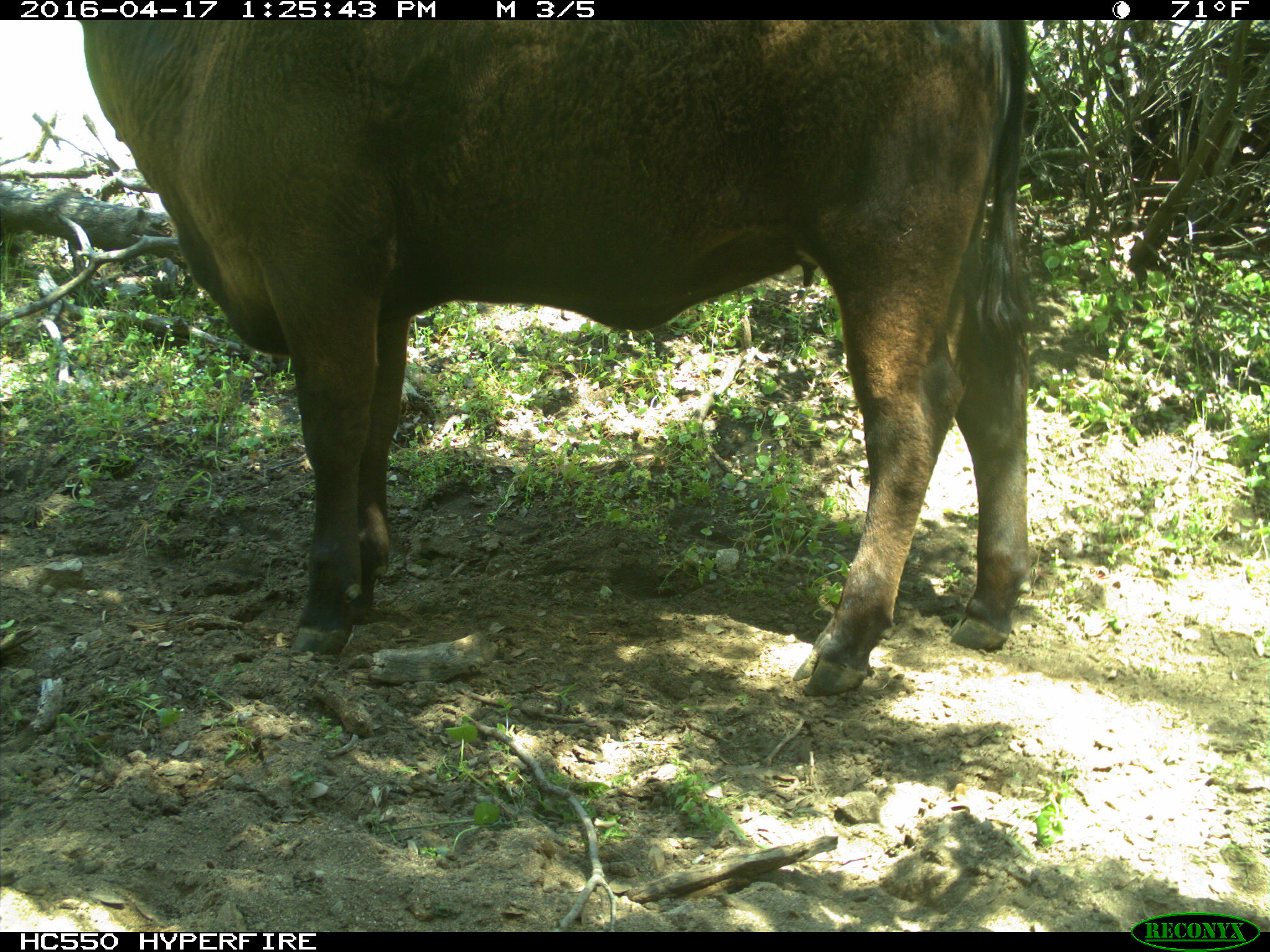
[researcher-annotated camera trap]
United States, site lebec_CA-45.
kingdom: Animalia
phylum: Chordata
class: Mammalia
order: Artiodactyla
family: Bovidae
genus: Bos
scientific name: Bos taurus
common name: domestic cow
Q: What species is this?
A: Bos taurus (domestic cow).